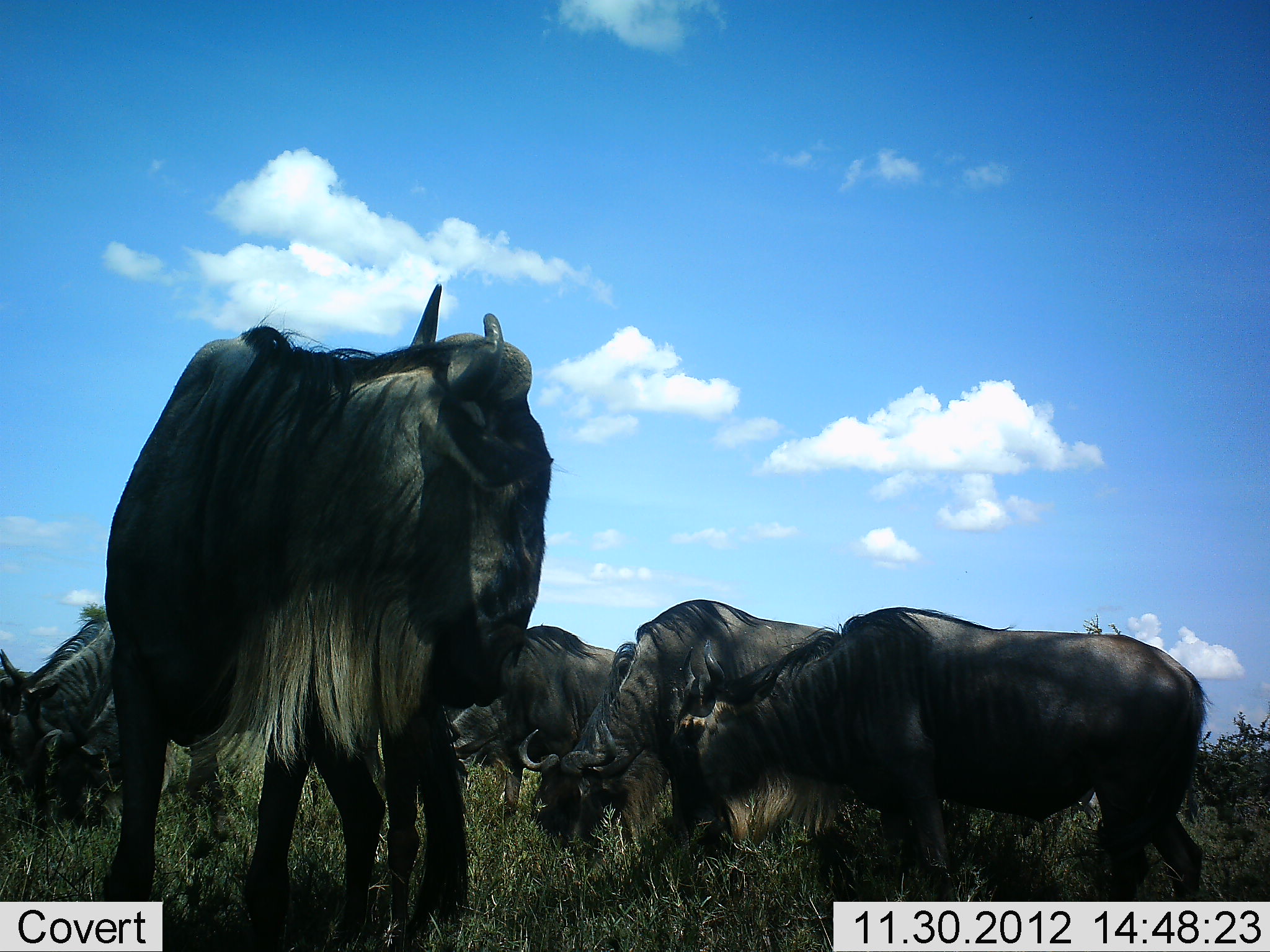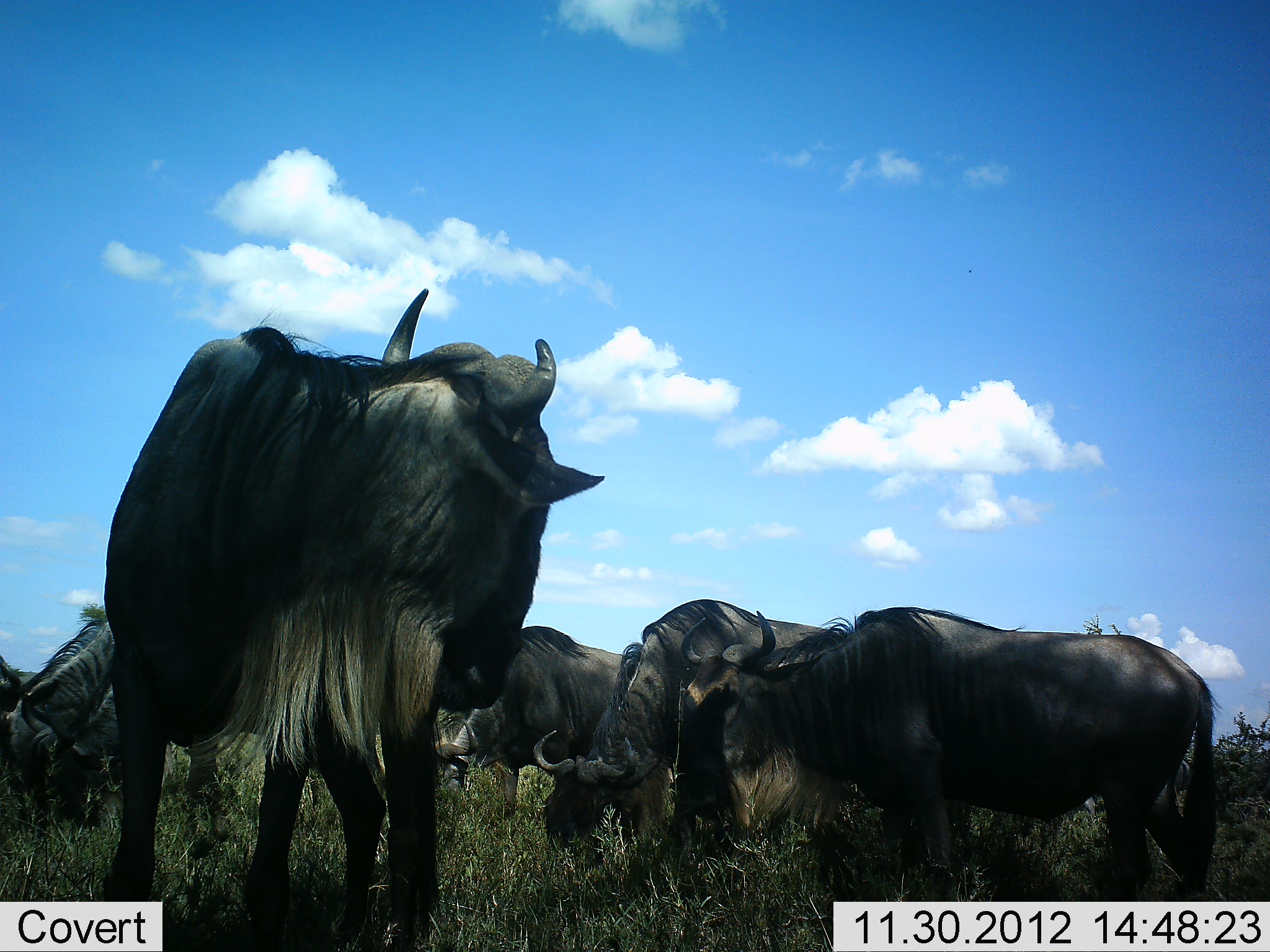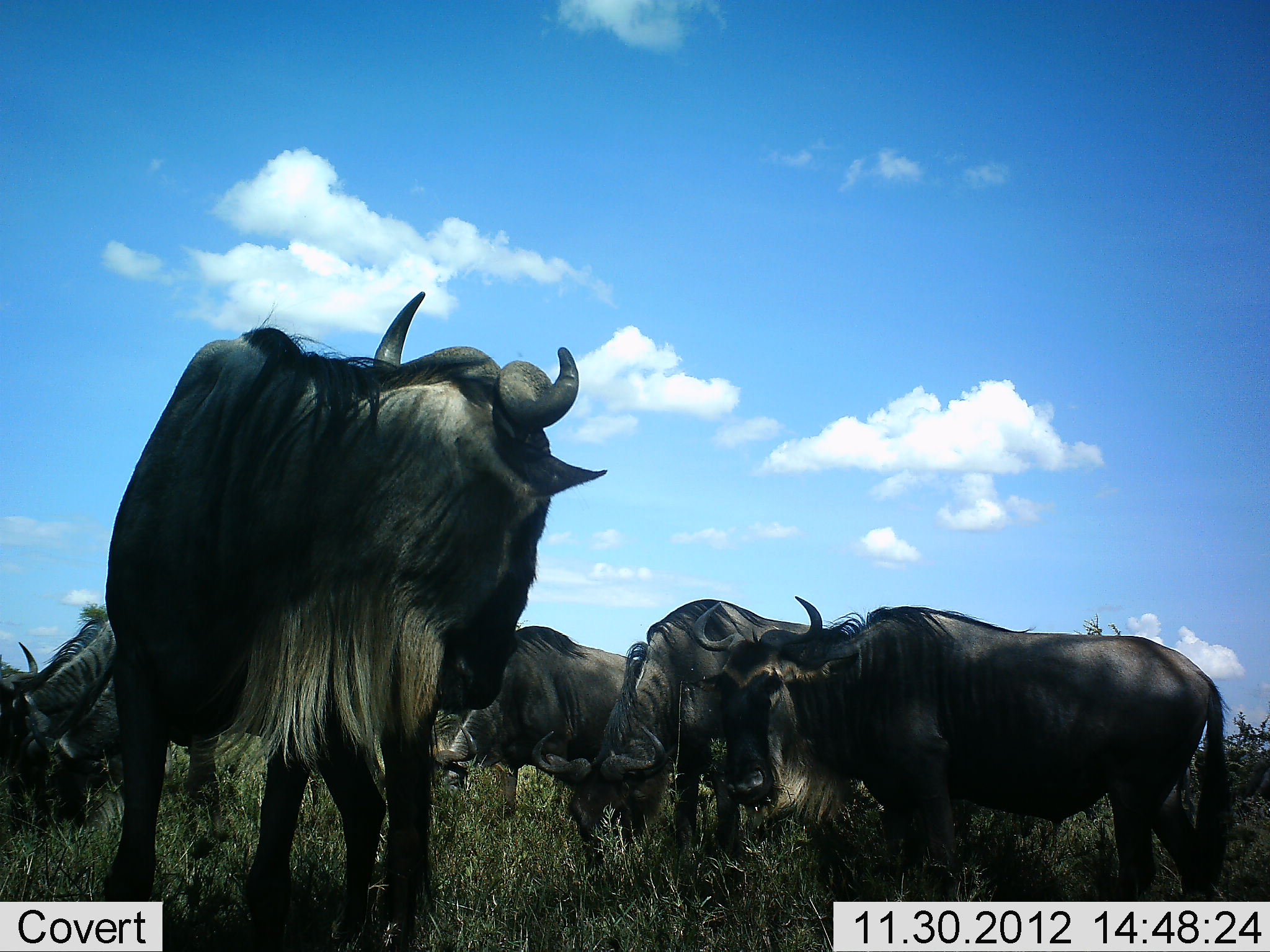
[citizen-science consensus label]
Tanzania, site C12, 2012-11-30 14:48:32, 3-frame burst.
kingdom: Animalia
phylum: Chordata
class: Mammalia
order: Artiodactyla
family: Bovidae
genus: Connochaetes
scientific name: Connochaetes taurinus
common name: blue wildebeest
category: wildebeest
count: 6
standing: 70%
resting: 10%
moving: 0%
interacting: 0%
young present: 0%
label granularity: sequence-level